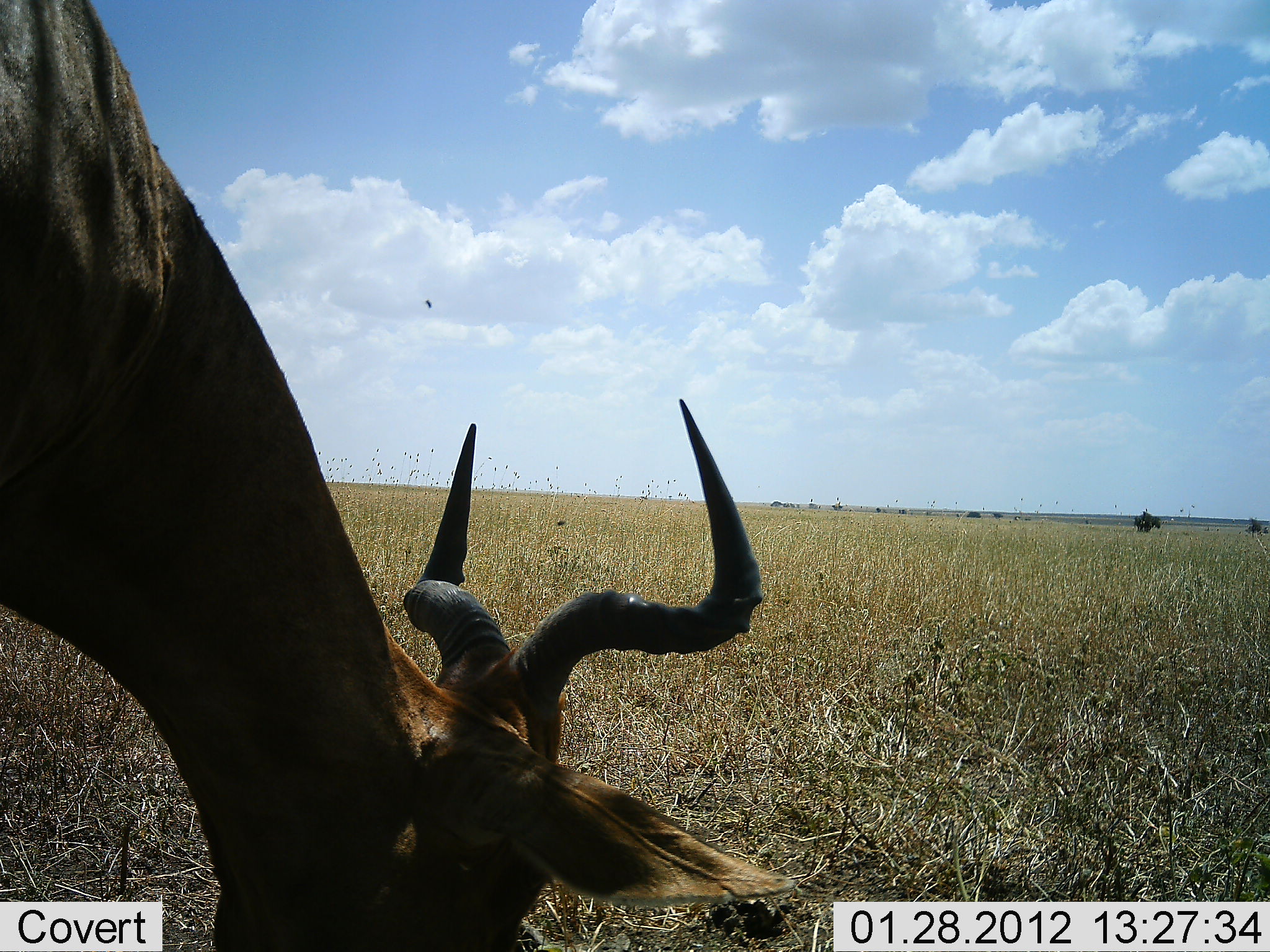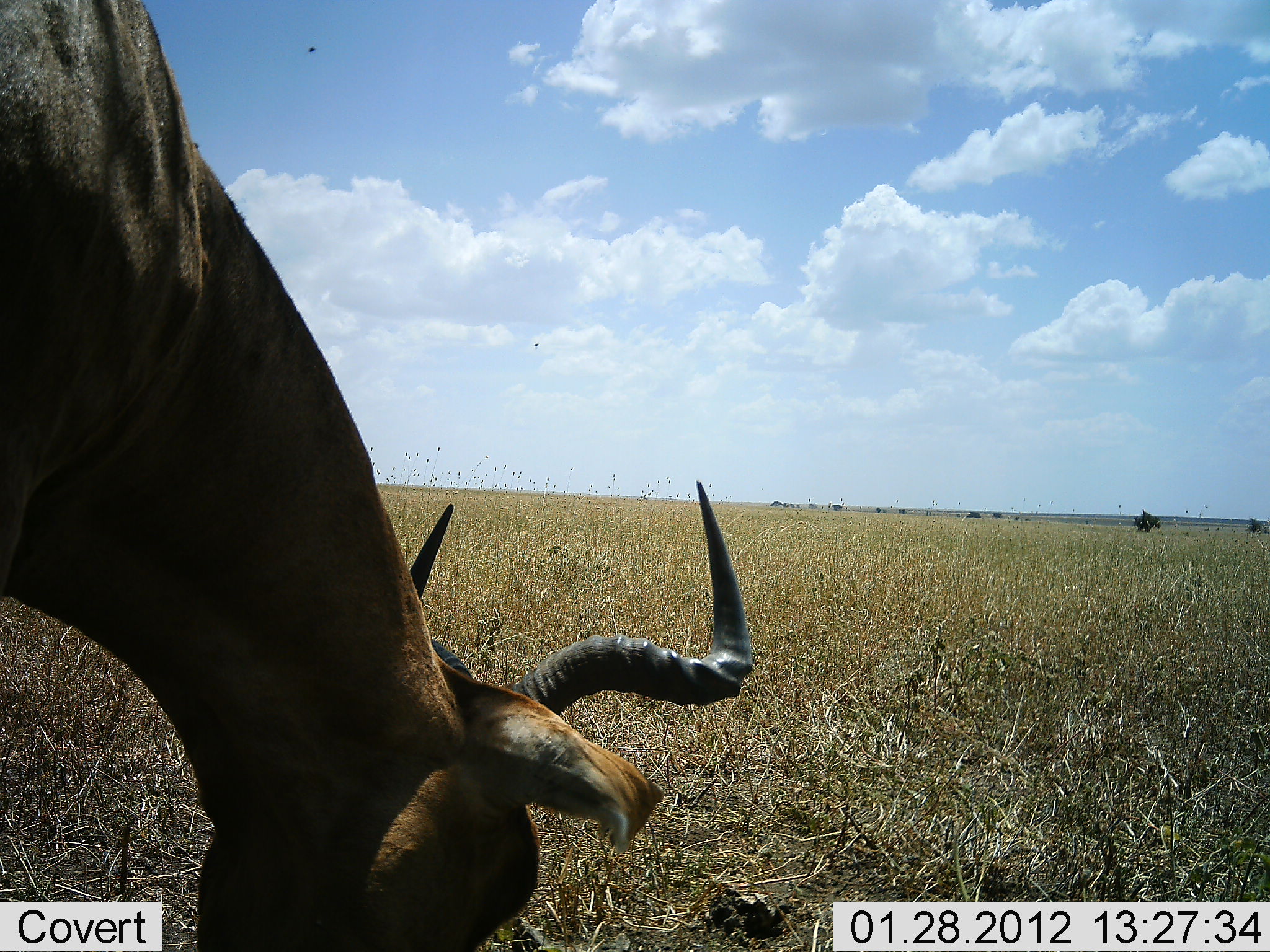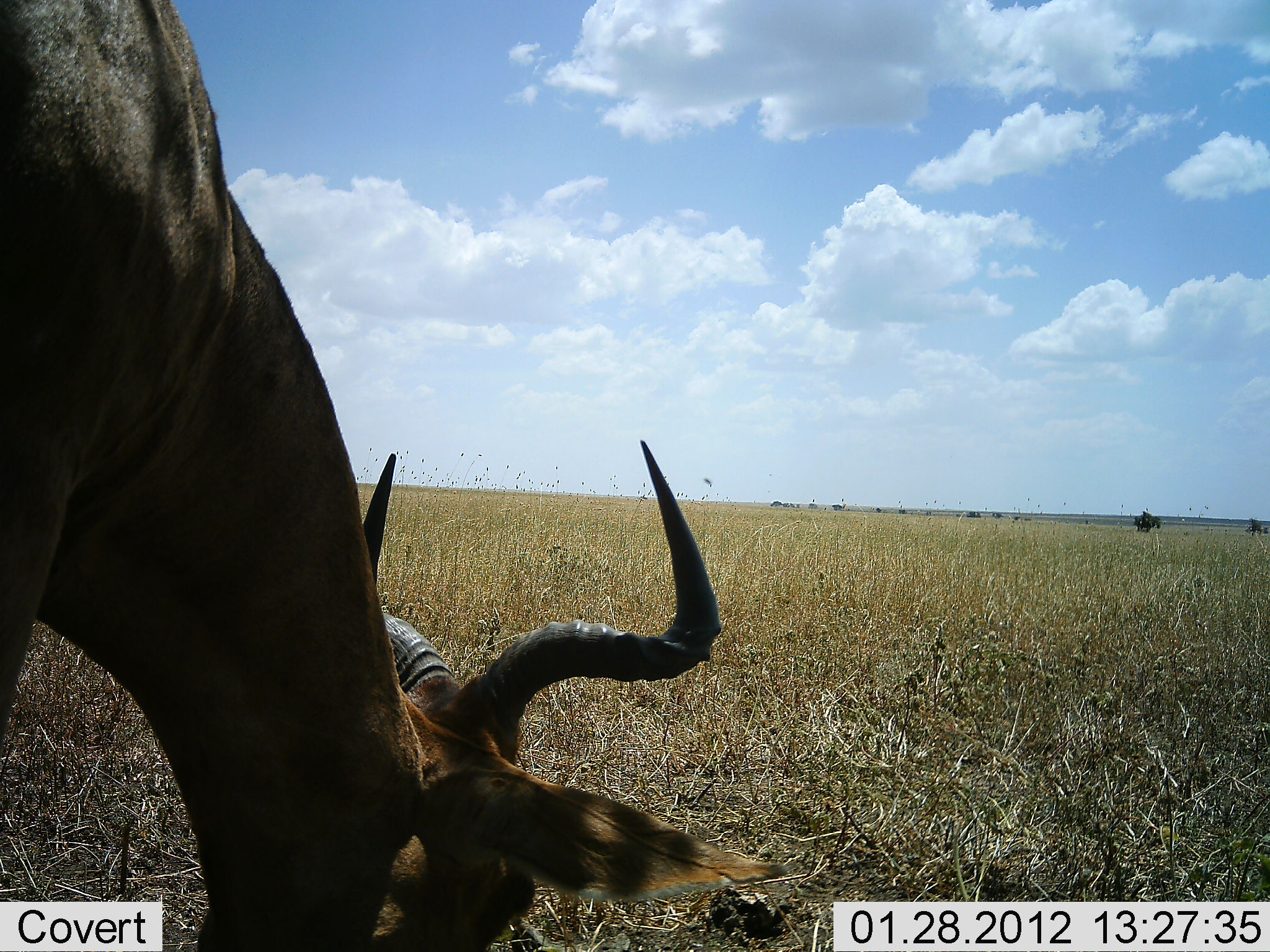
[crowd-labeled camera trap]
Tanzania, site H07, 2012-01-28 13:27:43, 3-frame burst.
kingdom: Animalia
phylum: Chordata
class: Mammalia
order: Artiodactyla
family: Bovidae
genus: Alcelaphus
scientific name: Alcelaphus buselaphus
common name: hartebeest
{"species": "hartebeest (Alcelaphus buselaphus)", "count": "1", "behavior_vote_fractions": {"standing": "27%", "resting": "0%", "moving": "0%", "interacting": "0%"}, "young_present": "0%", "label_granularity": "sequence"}